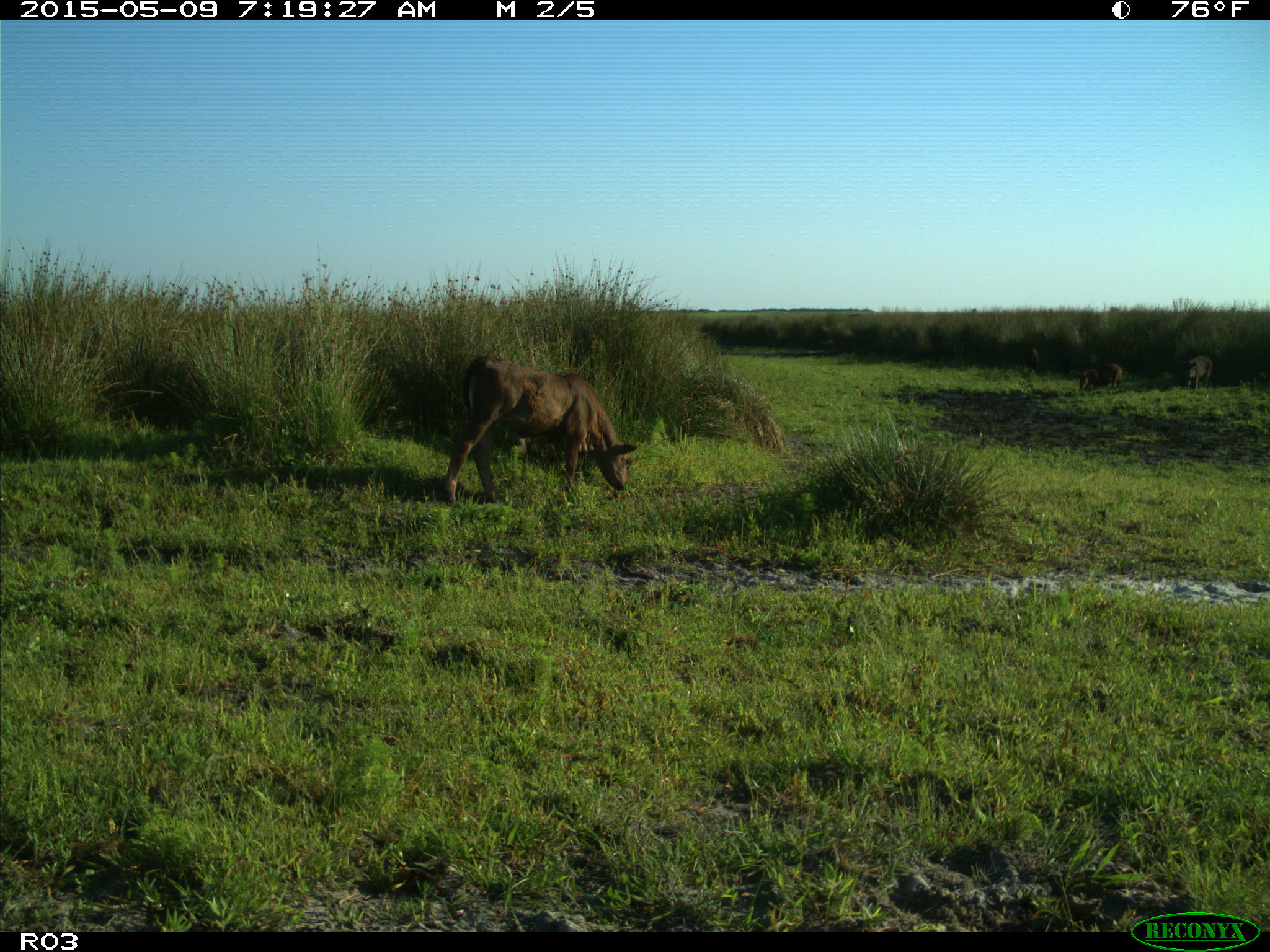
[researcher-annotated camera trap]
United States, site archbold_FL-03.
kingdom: Animalia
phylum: Chordata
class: Mammalia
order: Artiodactyla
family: Bovidae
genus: Bos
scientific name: Bos taurus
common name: domestic cow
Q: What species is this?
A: Bos taurus (domestic cow).